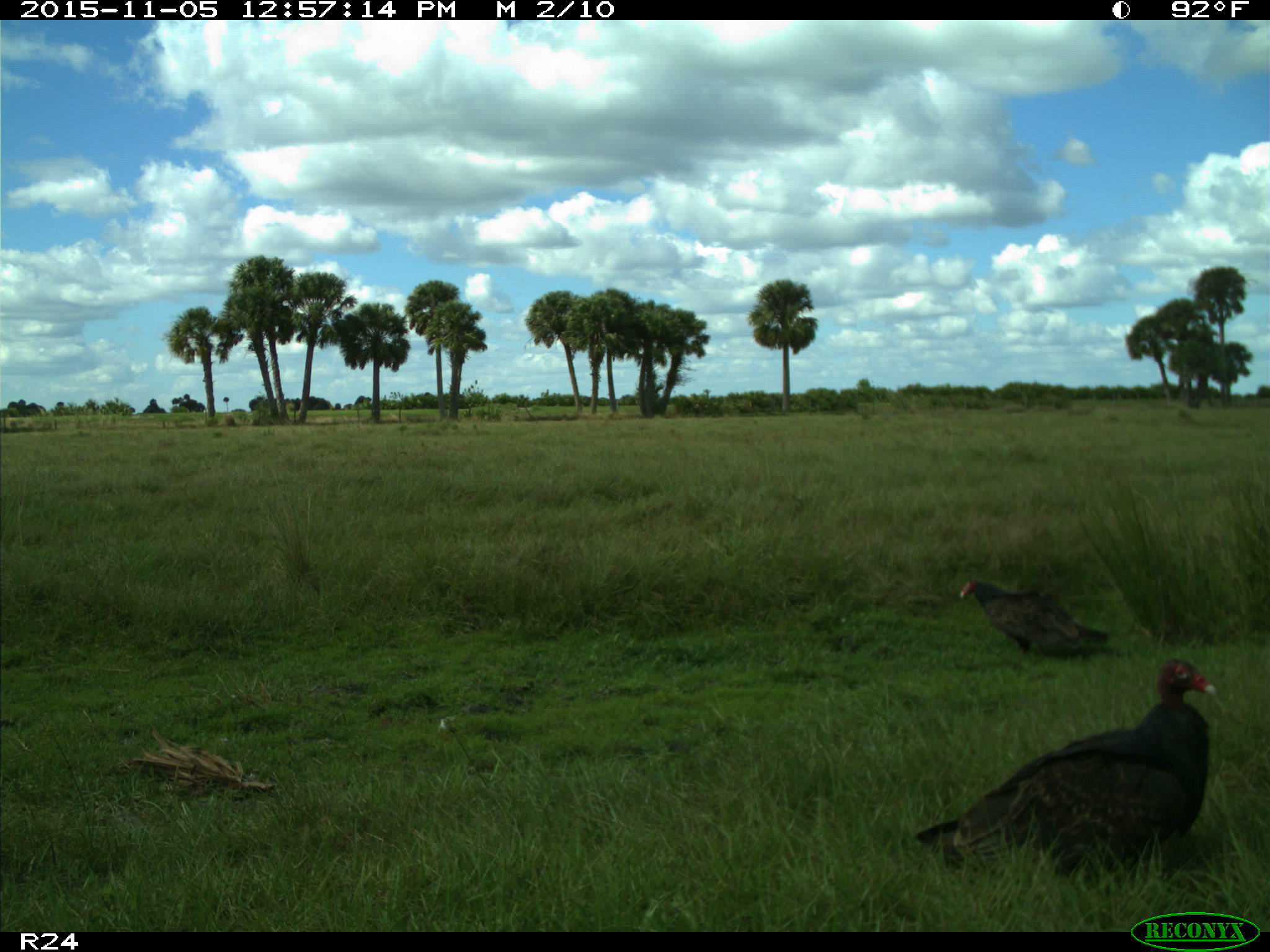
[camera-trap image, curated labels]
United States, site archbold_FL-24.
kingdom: Animalia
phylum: Chordata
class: Aves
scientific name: Aves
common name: birds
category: unidentified bird